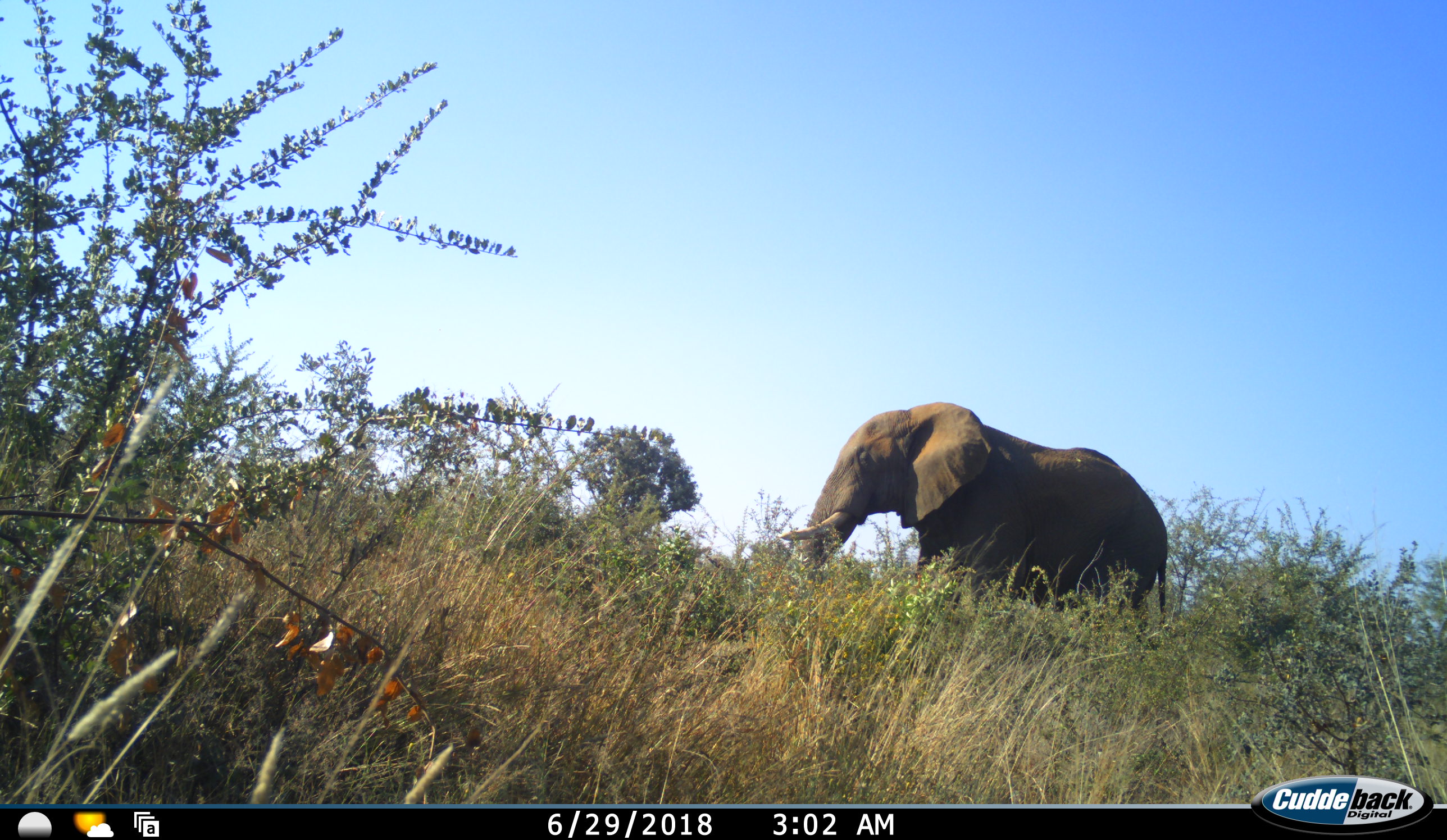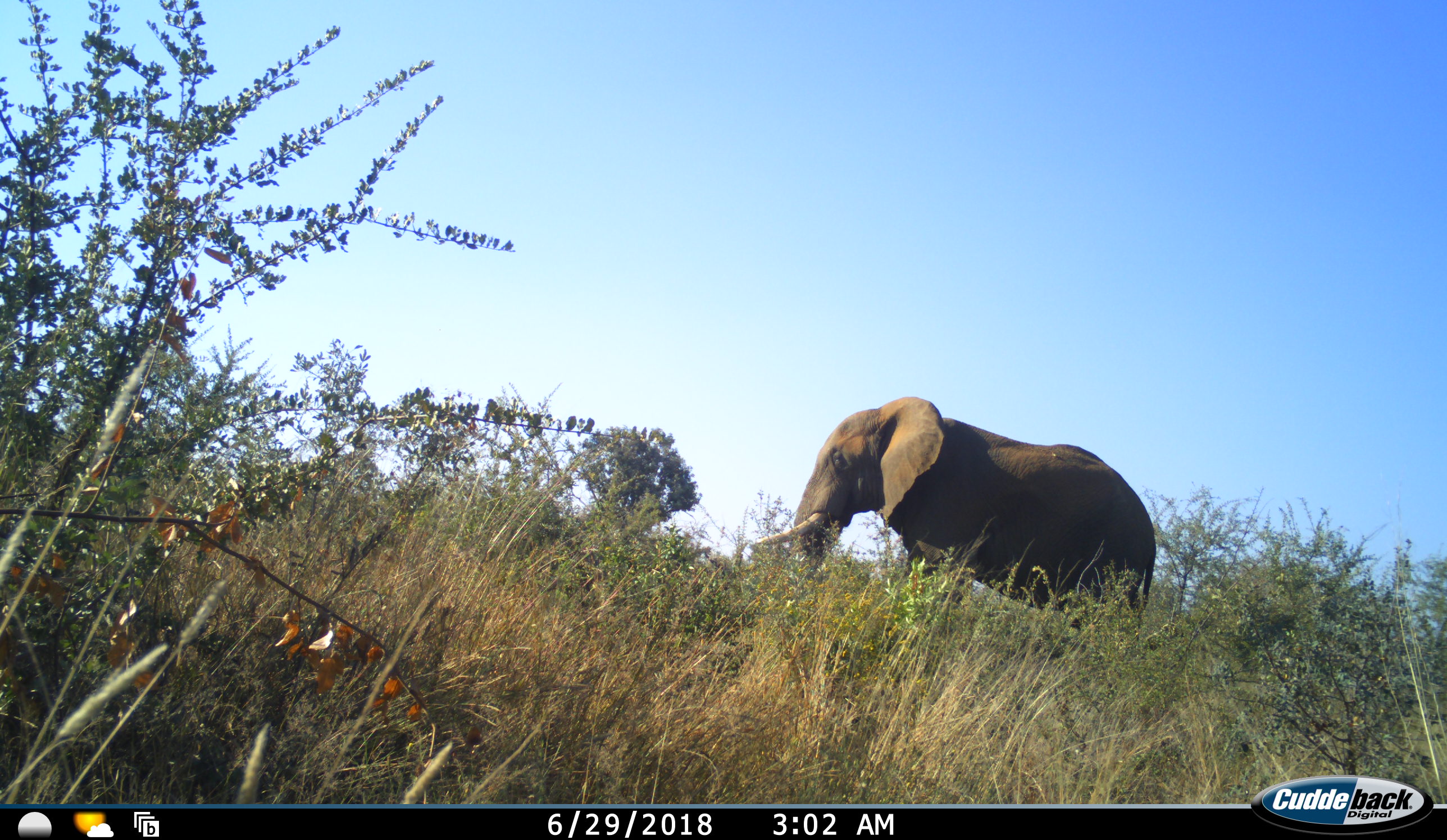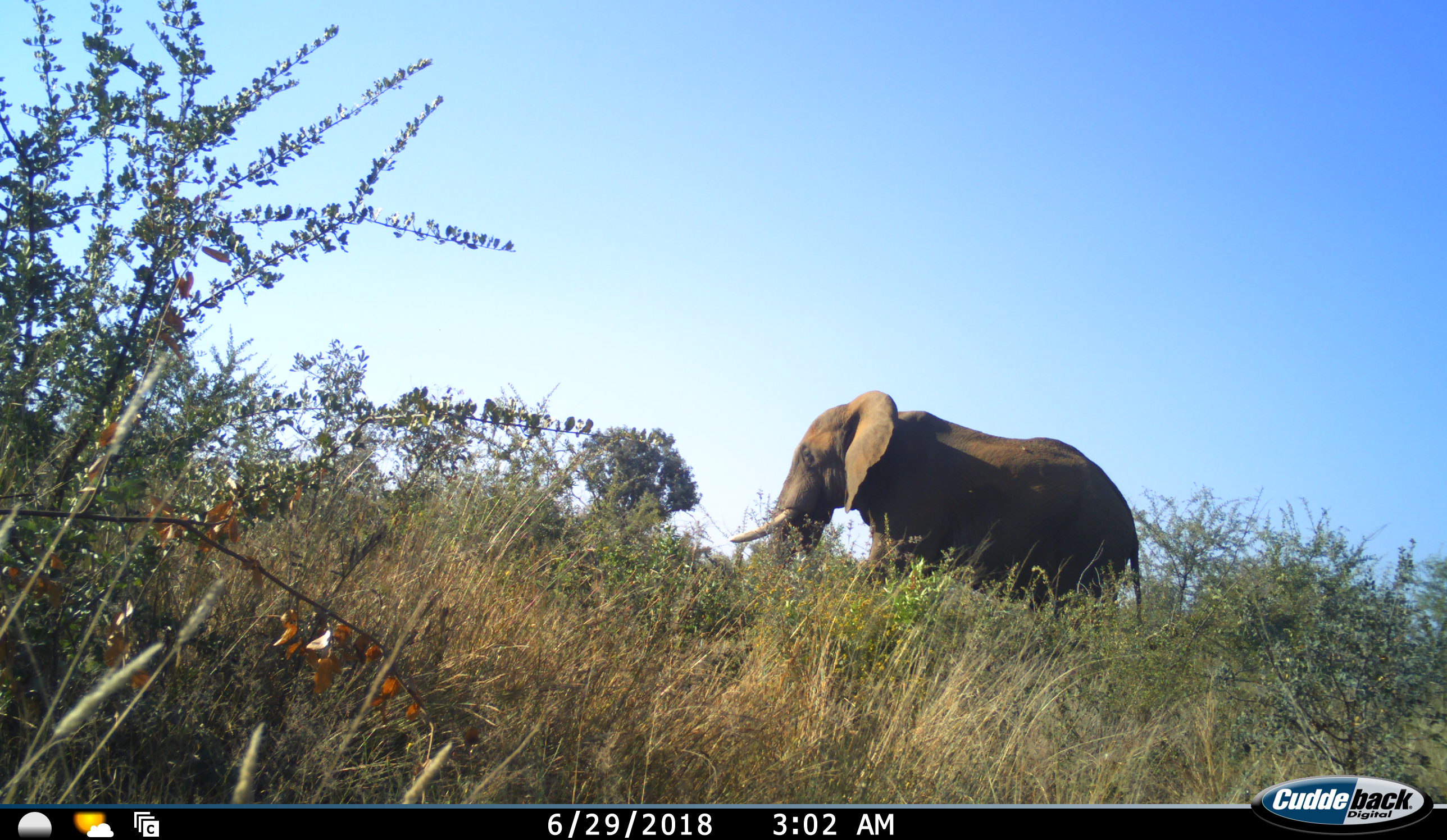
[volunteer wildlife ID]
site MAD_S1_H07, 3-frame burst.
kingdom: Animalia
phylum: Chordata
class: Mammalia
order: Proboscidea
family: Elephantidae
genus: Loxodonta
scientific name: Loxodonta africana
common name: african bush elephant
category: elephant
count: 1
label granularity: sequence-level